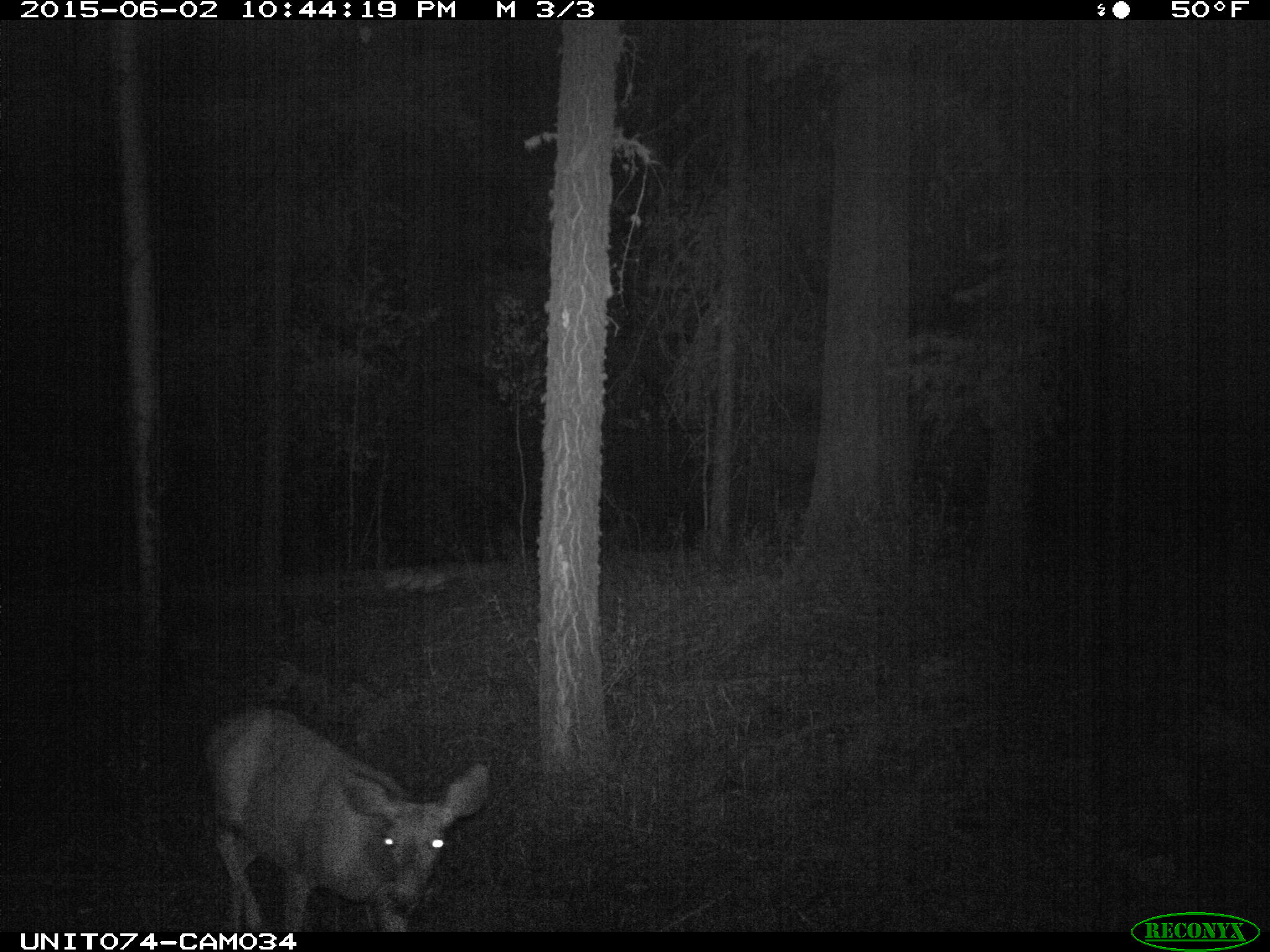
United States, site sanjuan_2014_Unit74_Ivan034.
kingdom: Animalia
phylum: Chordata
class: Mammalia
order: Artiodactyla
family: Cervidae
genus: Odocoileus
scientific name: Odocoileus hemionus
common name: mule deer